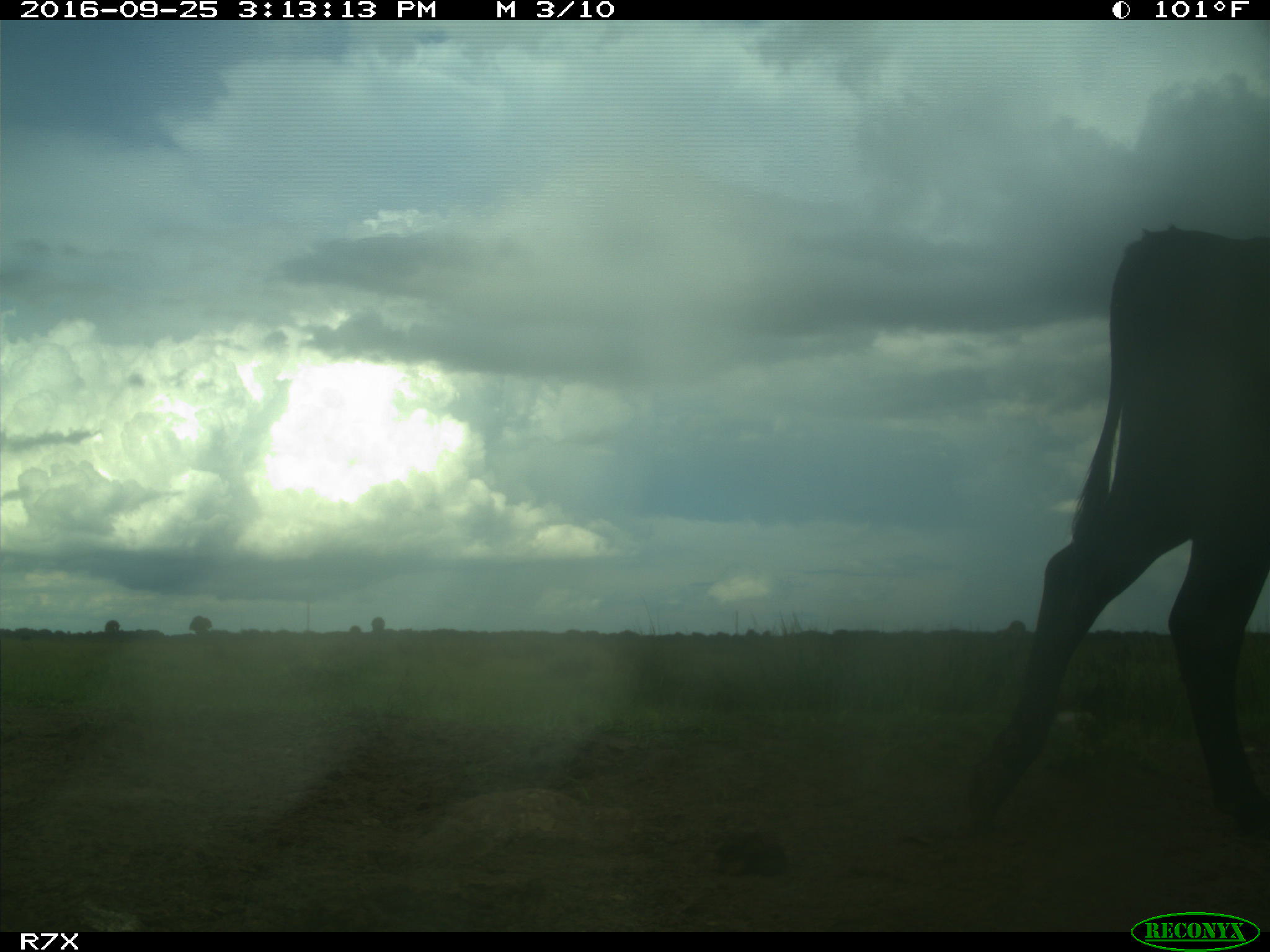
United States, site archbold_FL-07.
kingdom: Animalia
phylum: Chordata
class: Mammalia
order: Artiodactyla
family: Bovidae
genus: Bos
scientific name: Bos taurus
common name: domestic cow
Bos taurus (domestic cow).